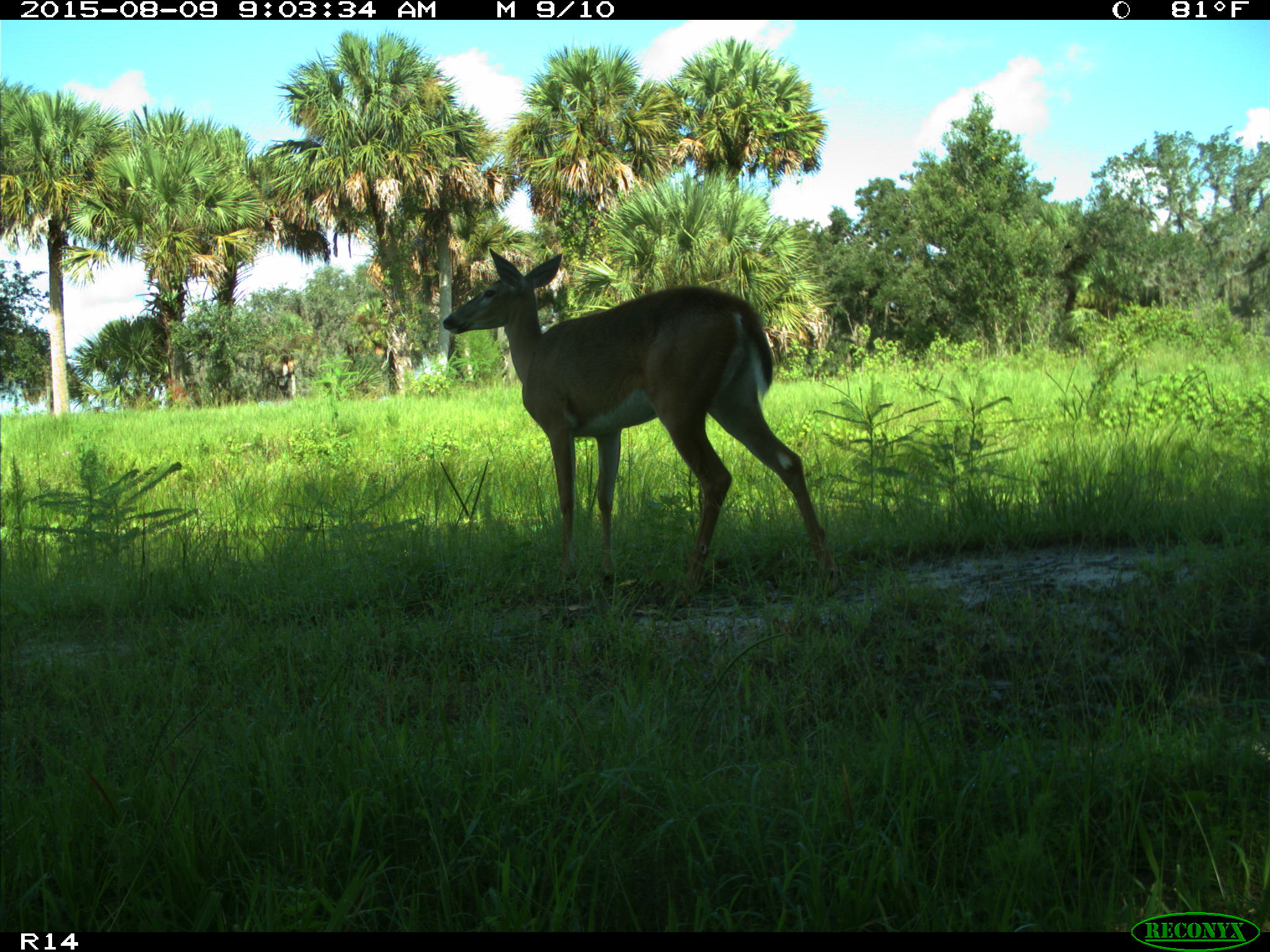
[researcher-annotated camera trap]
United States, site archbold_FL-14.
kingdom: Animalia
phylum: Chordata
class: Mammalia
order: Artiodactyla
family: Cervidae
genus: Odocoileus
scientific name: Odocoileus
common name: deer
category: unidentified deer